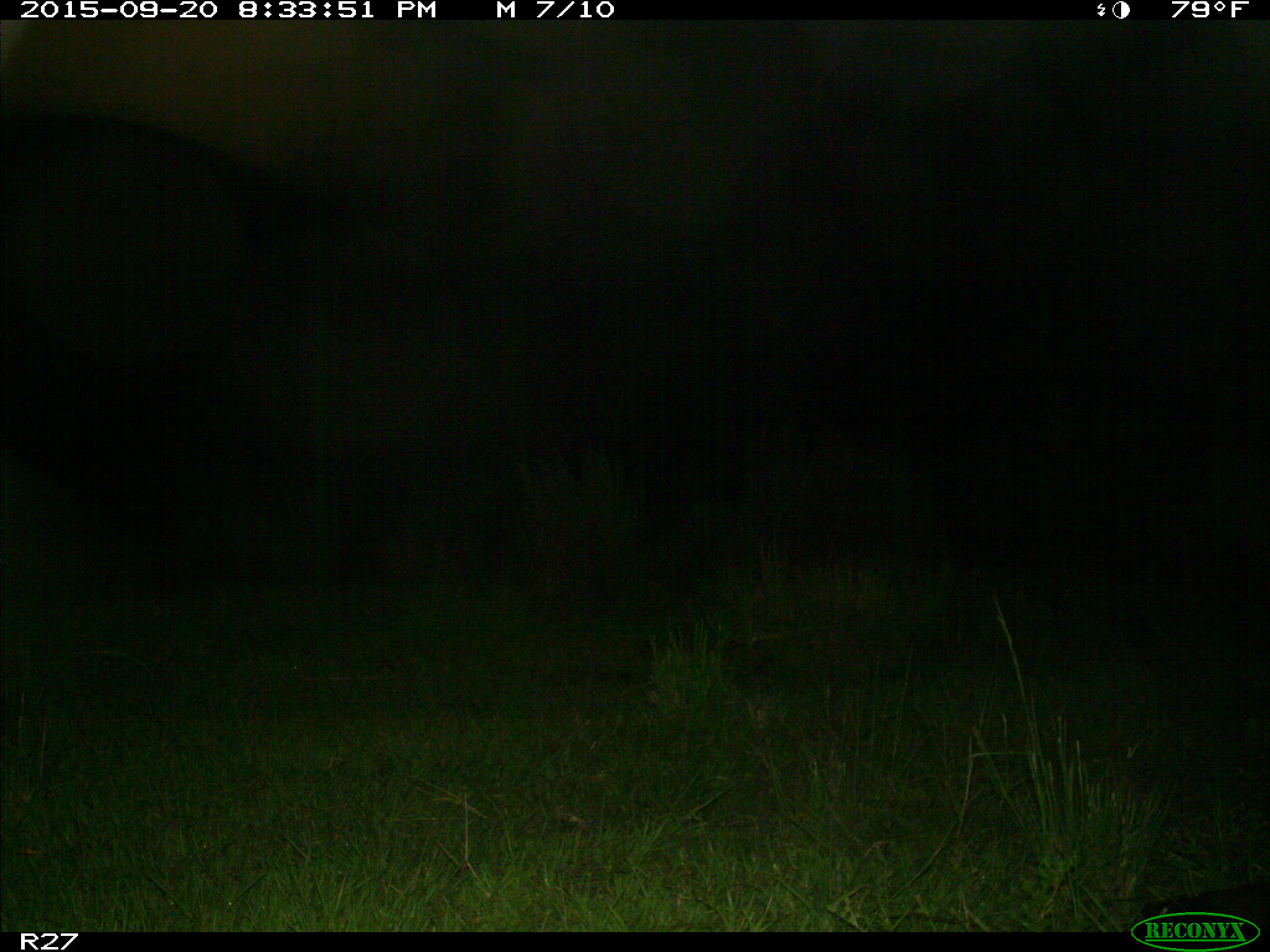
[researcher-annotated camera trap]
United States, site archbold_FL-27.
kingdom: Animalia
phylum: Chordata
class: Mammalia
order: Artiodactyla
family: Bovidae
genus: Bos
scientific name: Bos taurus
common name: domestic cow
Bos taurus (domestic cow).